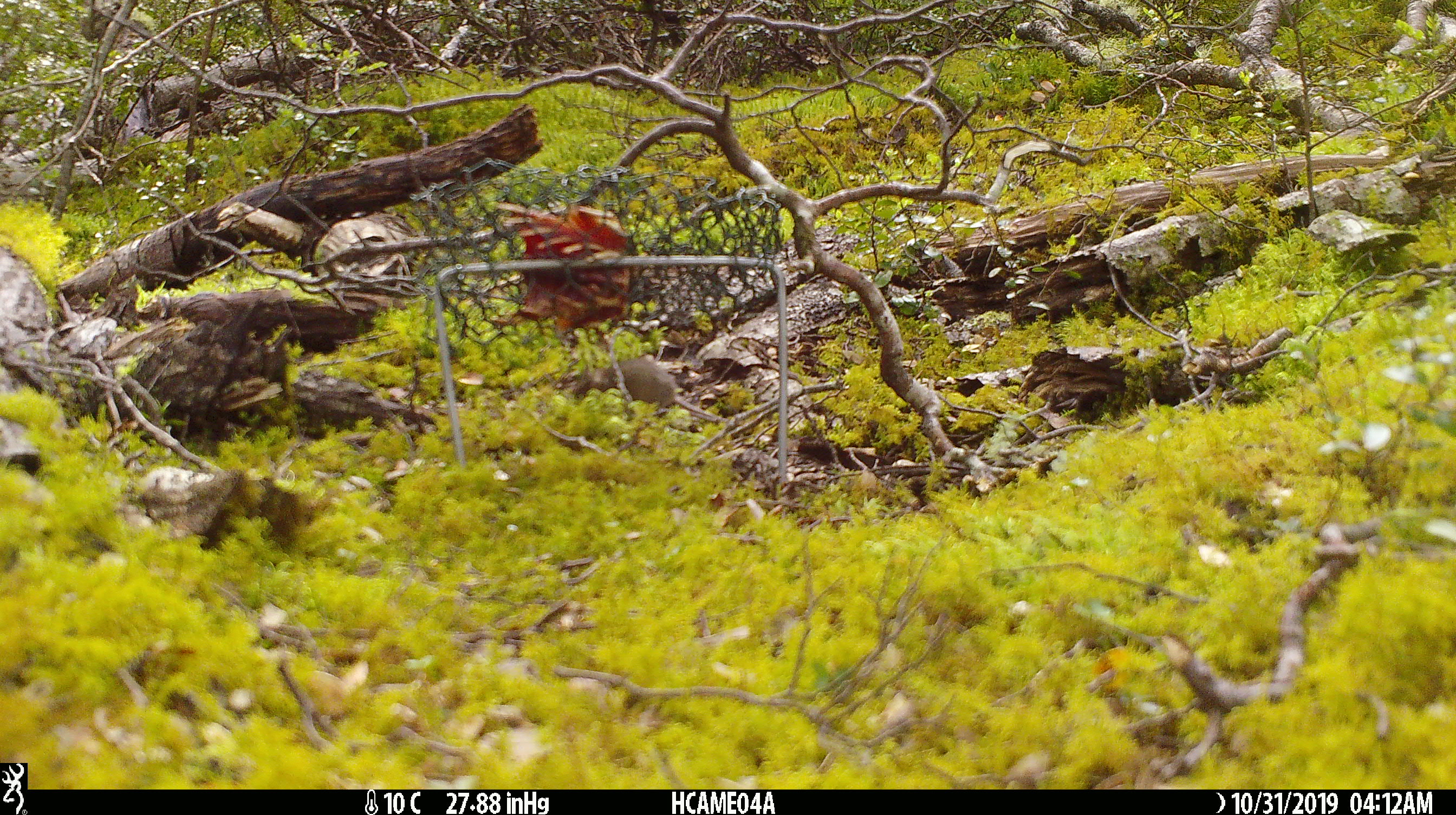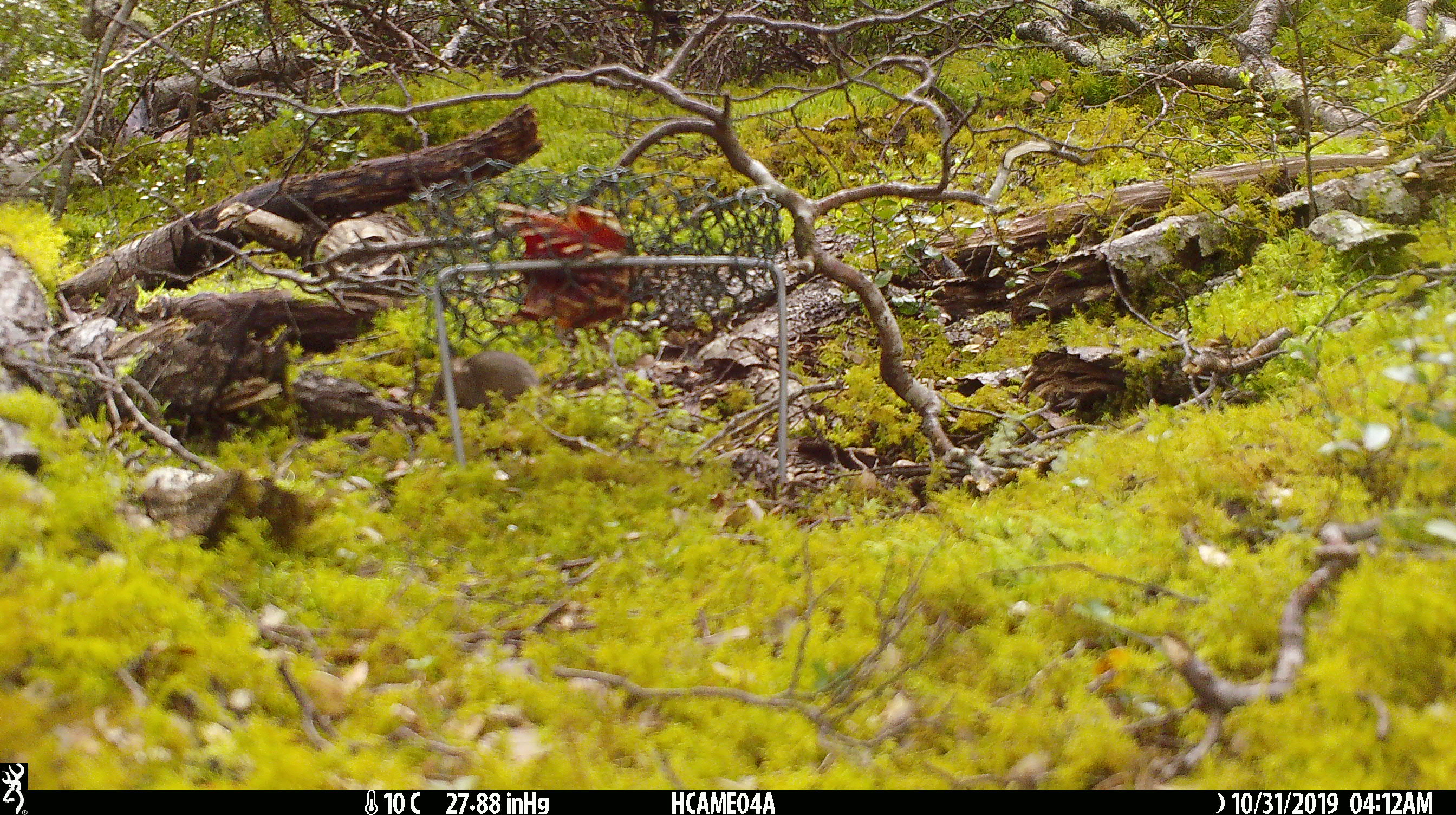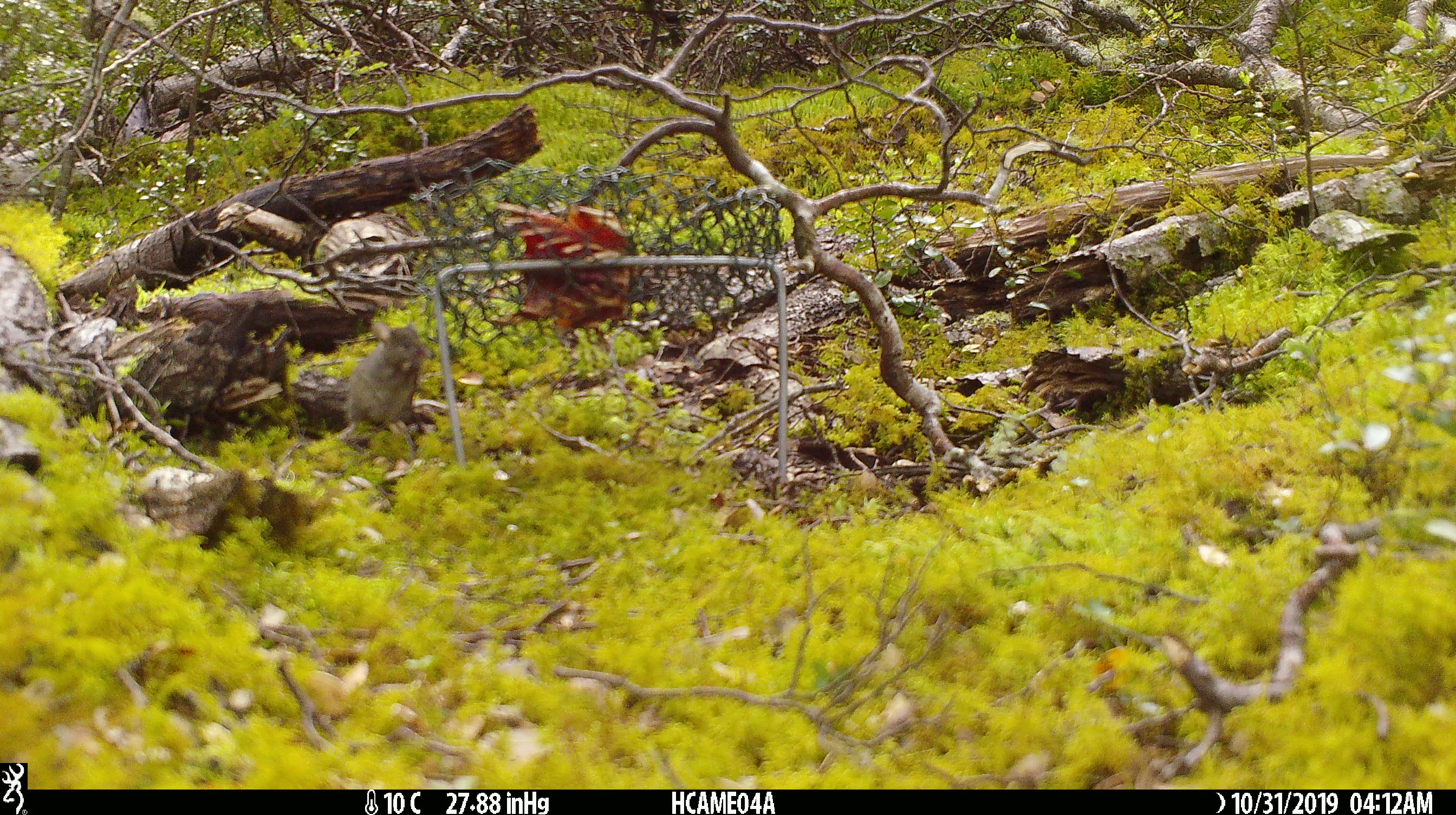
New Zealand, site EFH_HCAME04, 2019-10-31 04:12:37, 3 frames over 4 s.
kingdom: Animalia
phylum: Chordata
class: Mammalia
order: Rodentia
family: Muridae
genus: Mus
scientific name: Mus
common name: mouse